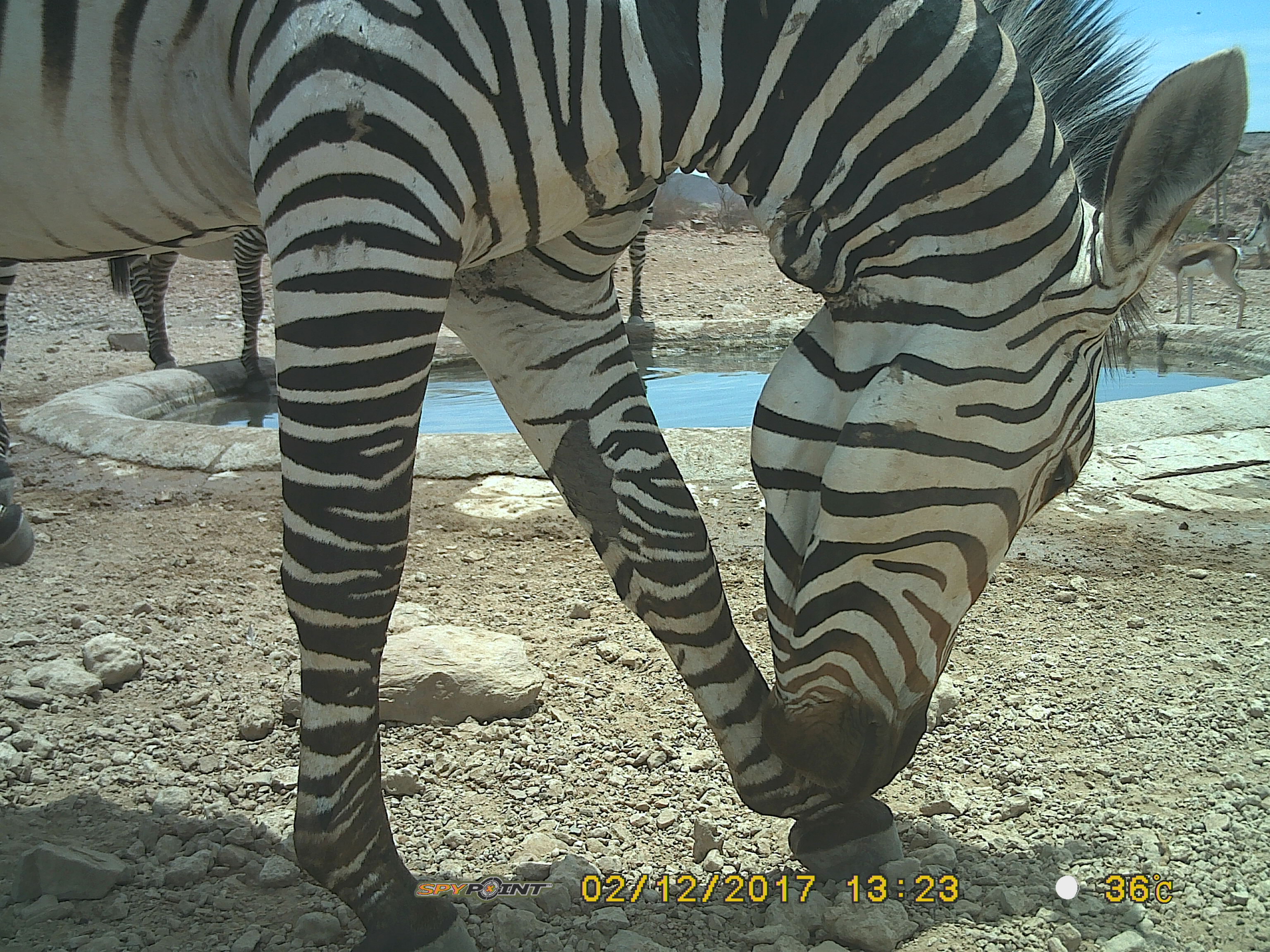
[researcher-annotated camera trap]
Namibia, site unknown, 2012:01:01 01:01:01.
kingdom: Animalia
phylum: Chordata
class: Mammalia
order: Perissodactyla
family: Equidae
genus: Equus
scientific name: Equus zebra hartmannae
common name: hartmann's mountain zebra